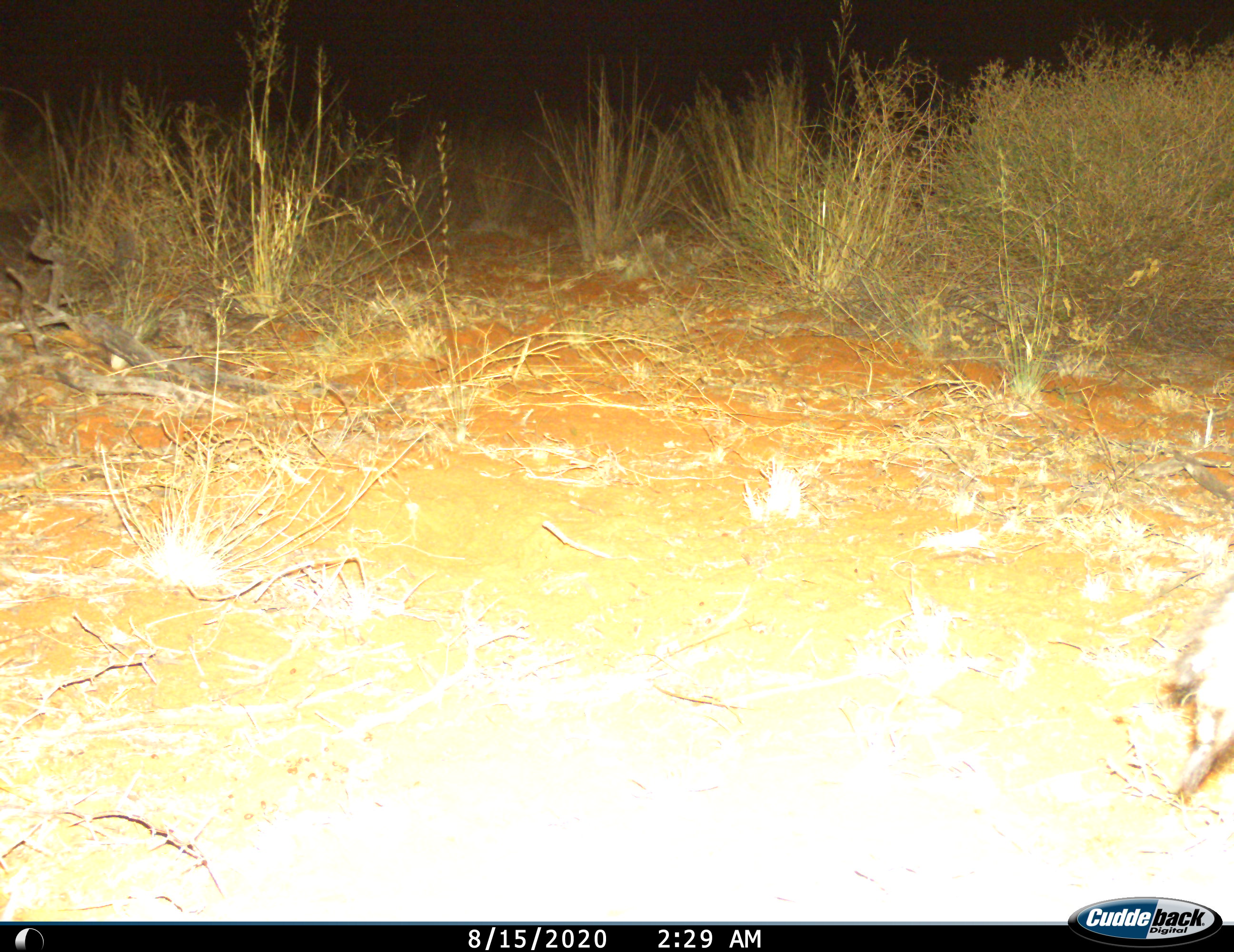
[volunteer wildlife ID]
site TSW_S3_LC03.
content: unidentified animal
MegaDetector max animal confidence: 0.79